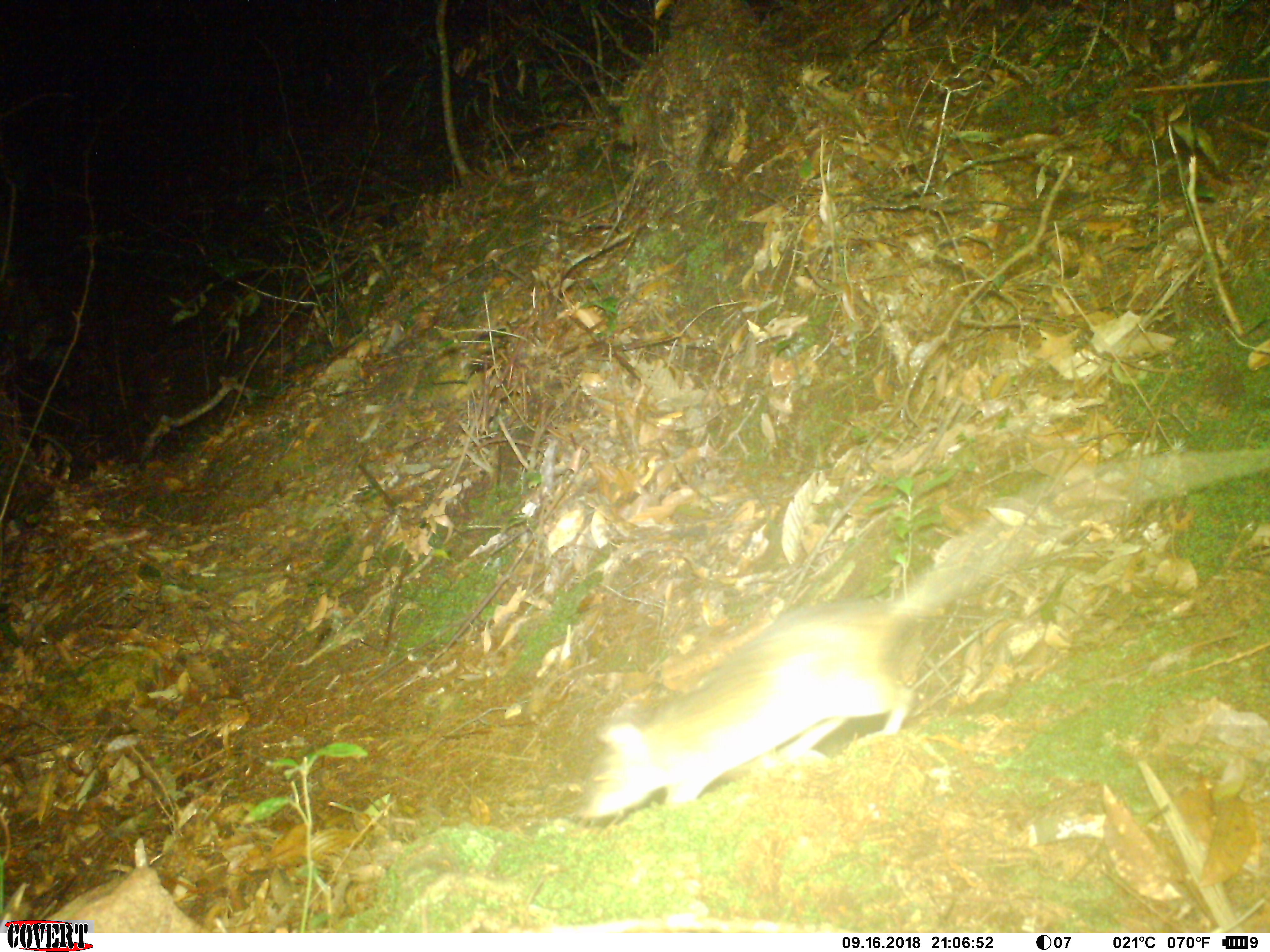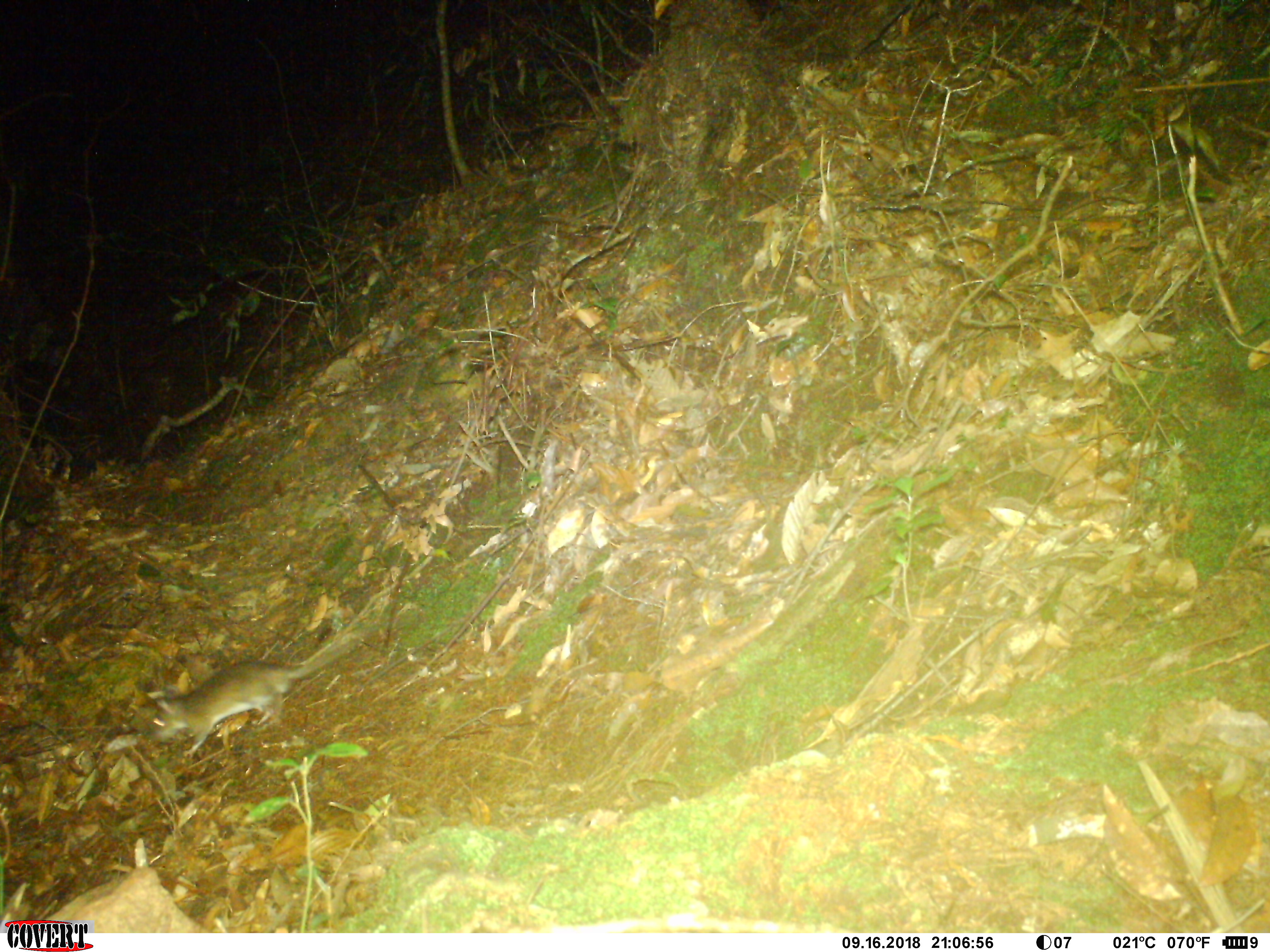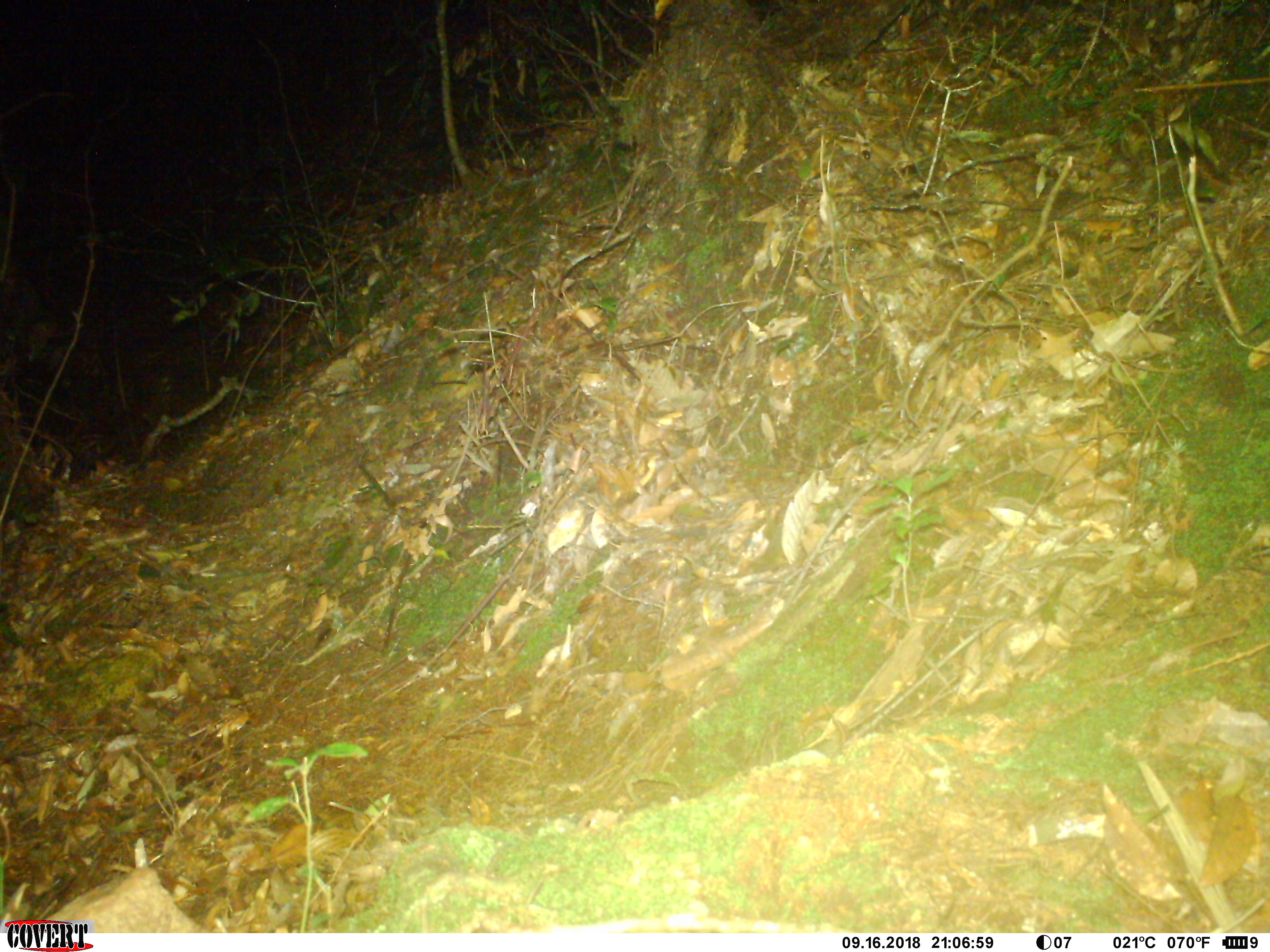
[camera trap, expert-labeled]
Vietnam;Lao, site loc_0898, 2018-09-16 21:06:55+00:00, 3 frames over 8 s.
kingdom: Animalia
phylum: Chordata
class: Mammalia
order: Rodentia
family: Muridae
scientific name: Muridae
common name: old-world mice and rats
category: unidentified murid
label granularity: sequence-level